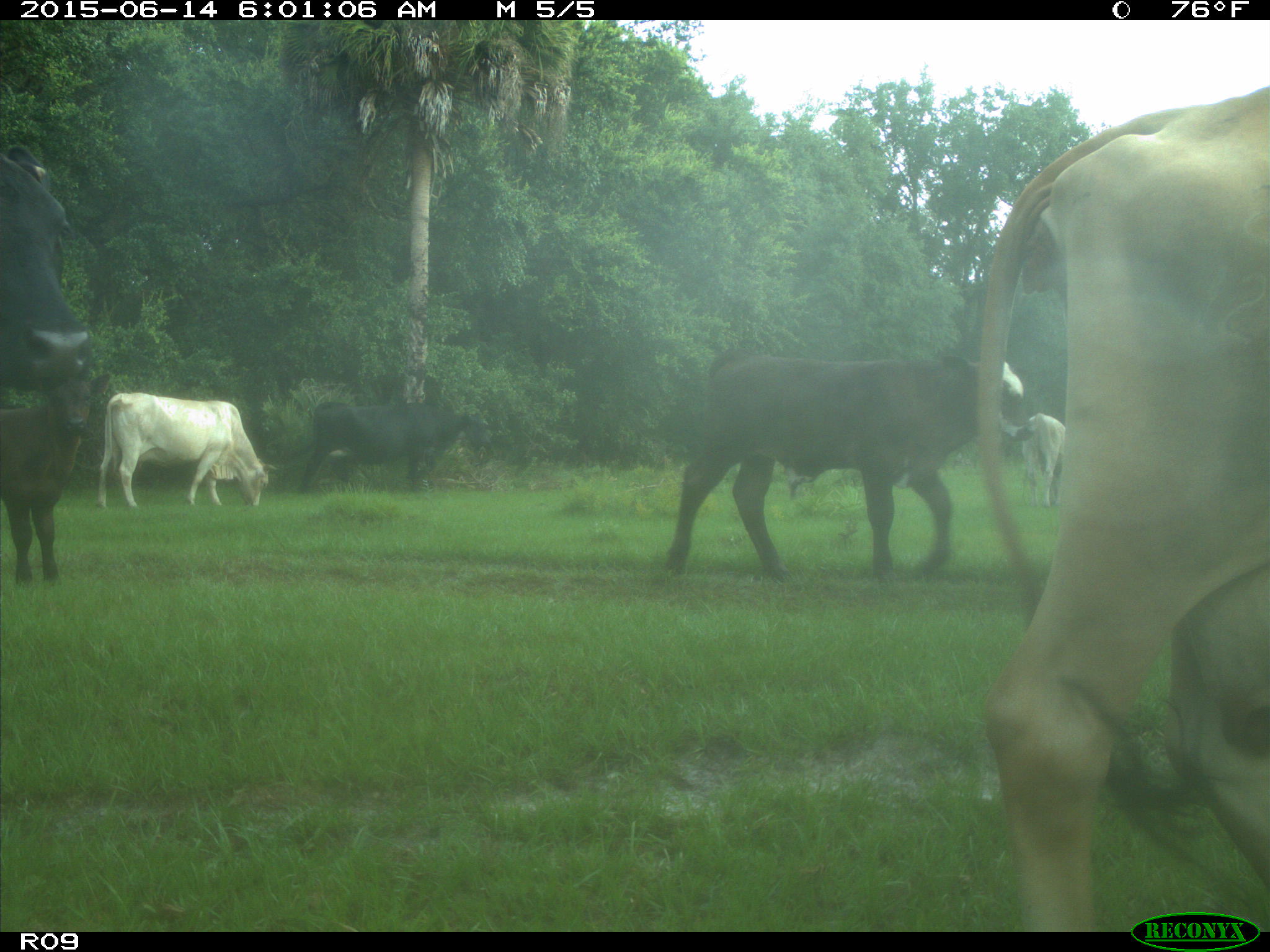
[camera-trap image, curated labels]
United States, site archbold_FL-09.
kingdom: Animalia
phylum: Chordata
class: Mammalia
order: Artiodactyla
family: Bovidae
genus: Bos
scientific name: Bos taurus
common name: domestic cow